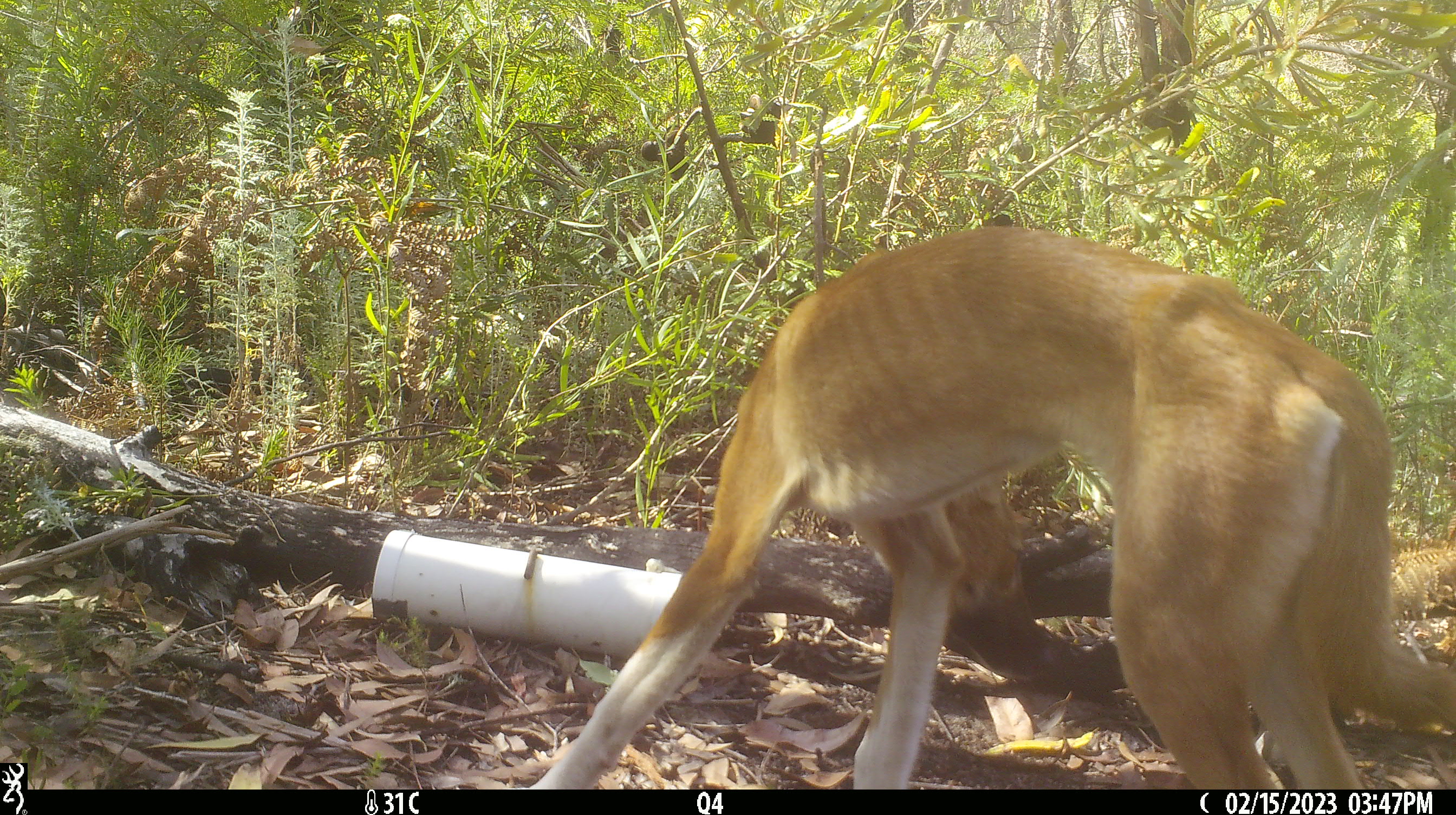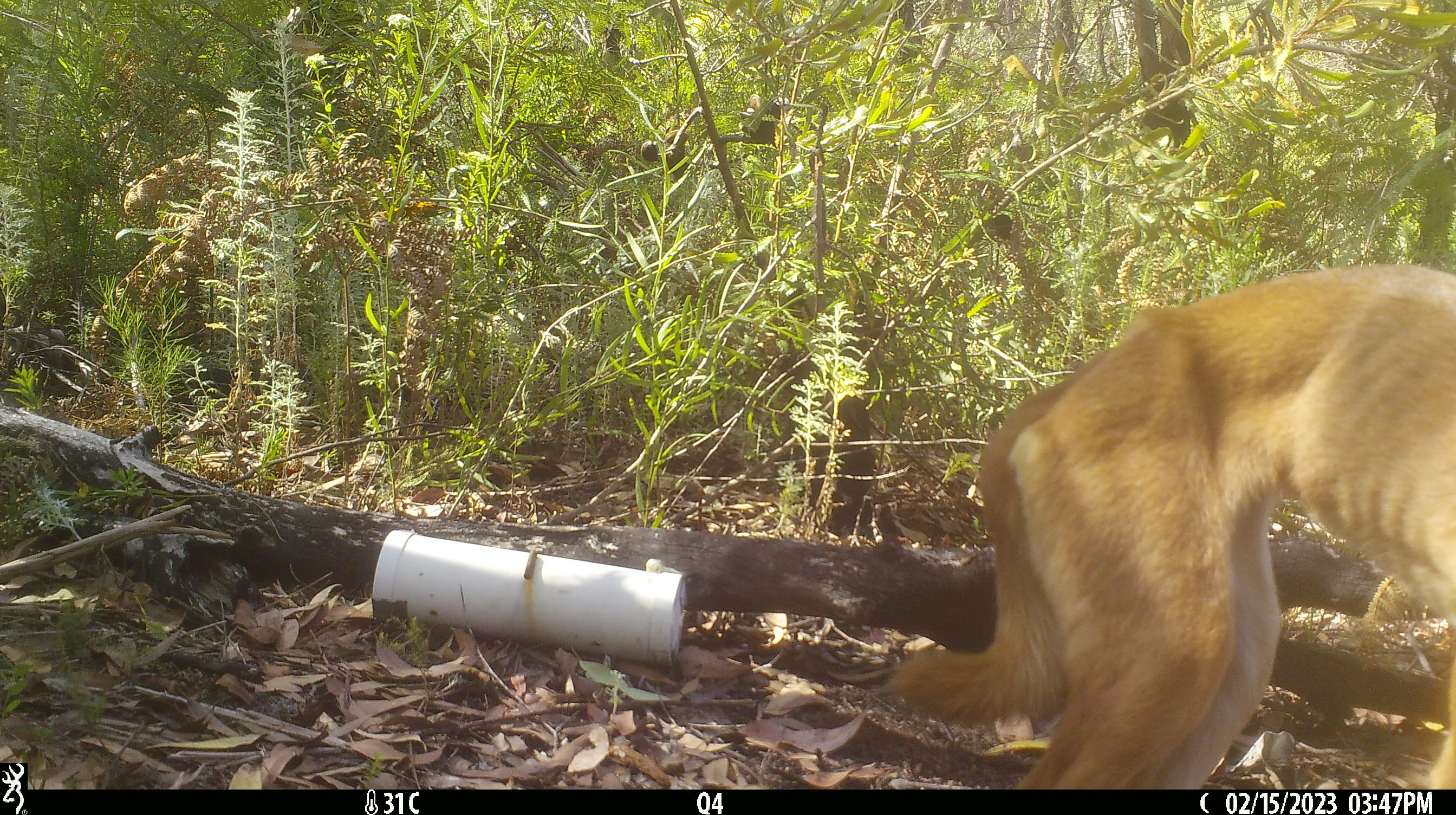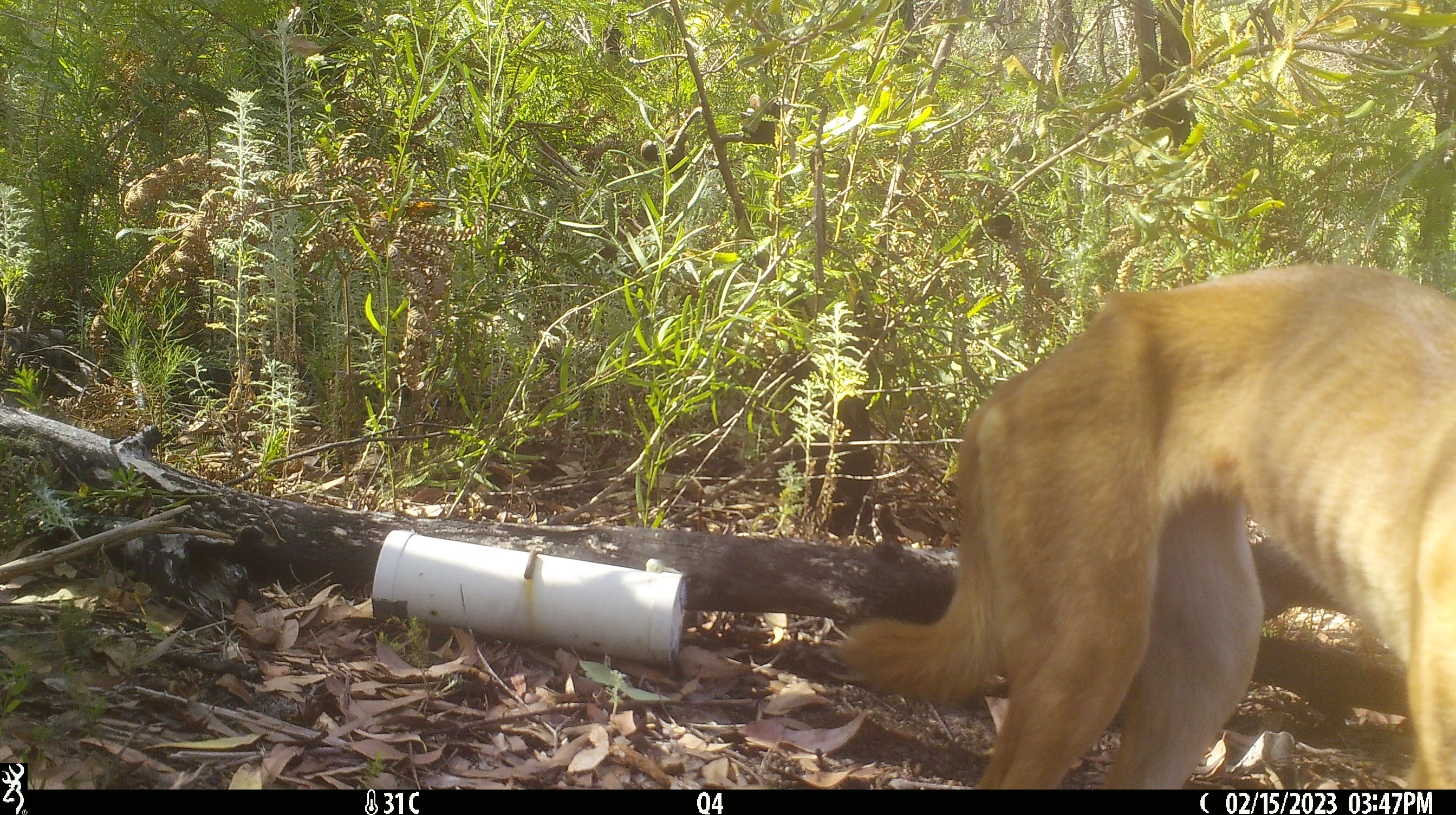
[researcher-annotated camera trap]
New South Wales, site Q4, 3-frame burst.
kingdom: Animalia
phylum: Chordata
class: Mammalia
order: Carnivora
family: Canidae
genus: Canis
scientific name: Canis familiaris dingo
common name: dingo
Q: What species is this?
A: Dingo (Canis familiaris dingo).